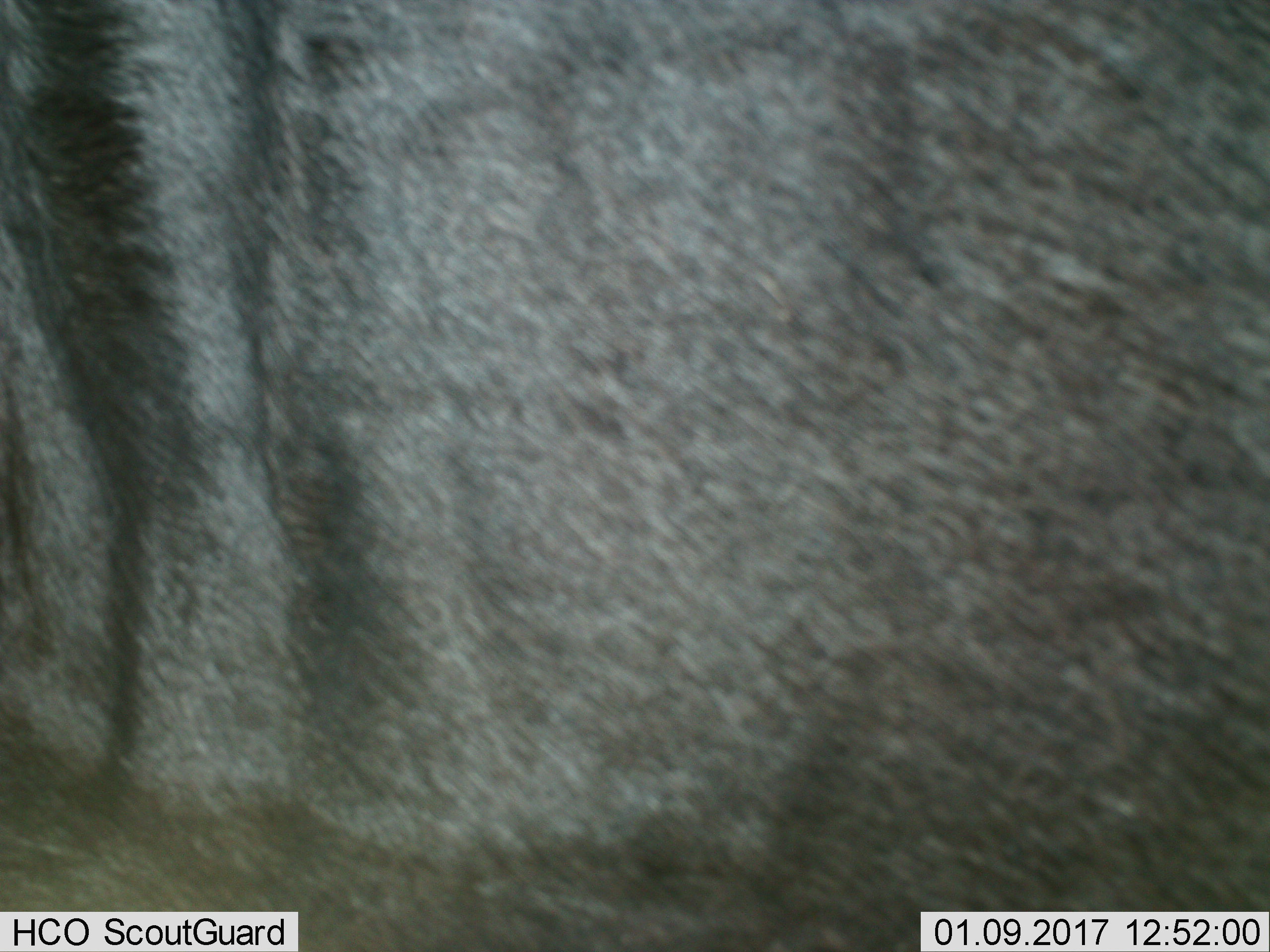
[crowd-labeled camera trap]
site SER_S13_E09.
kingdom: Animalia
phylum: Chordata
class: Mammalia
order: Artiodactyla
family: Bovidae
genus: Connochaetes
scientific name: Connochaetes taurinus taurinus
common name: blue wildebeest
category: wildebeestblue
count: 1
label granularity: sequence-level